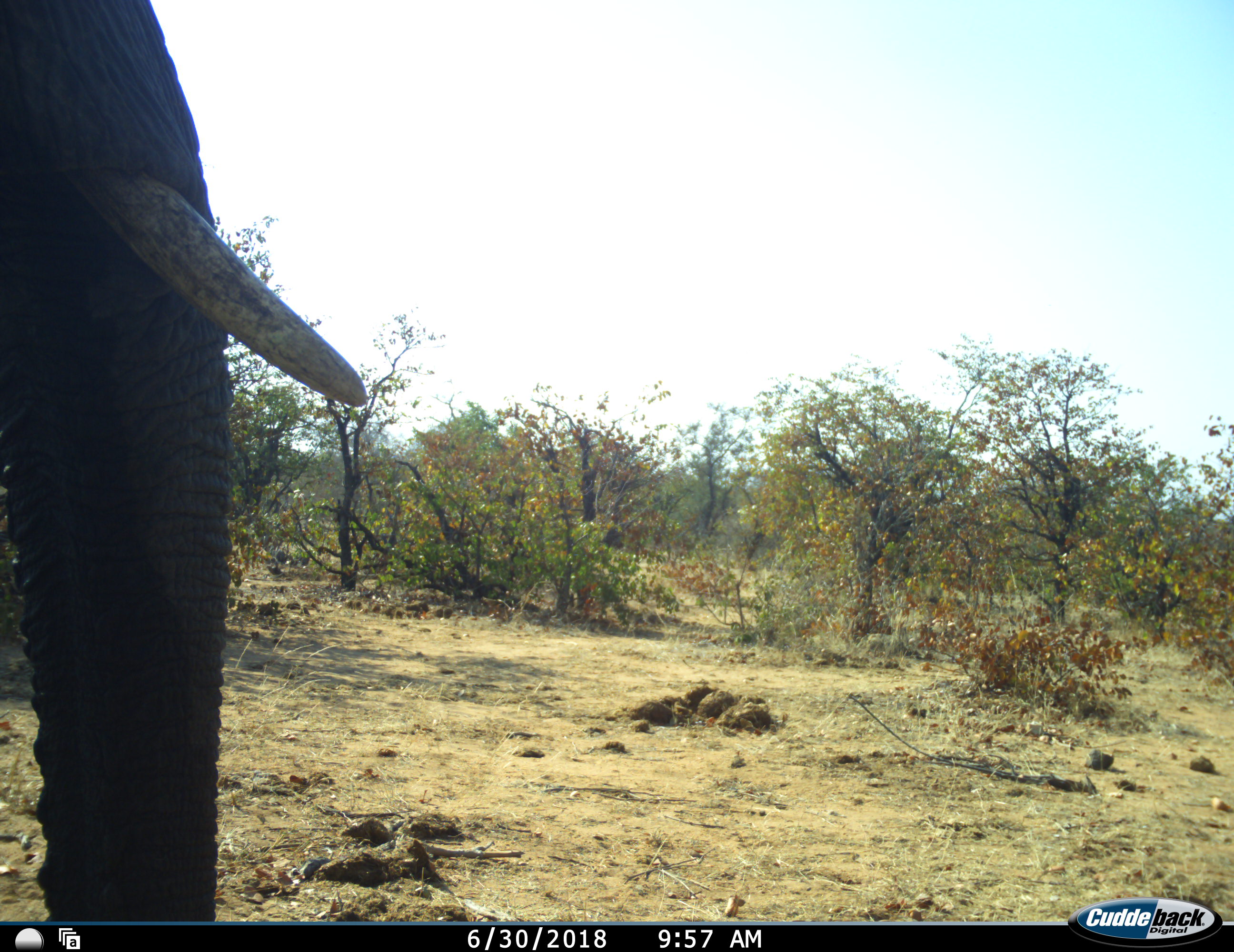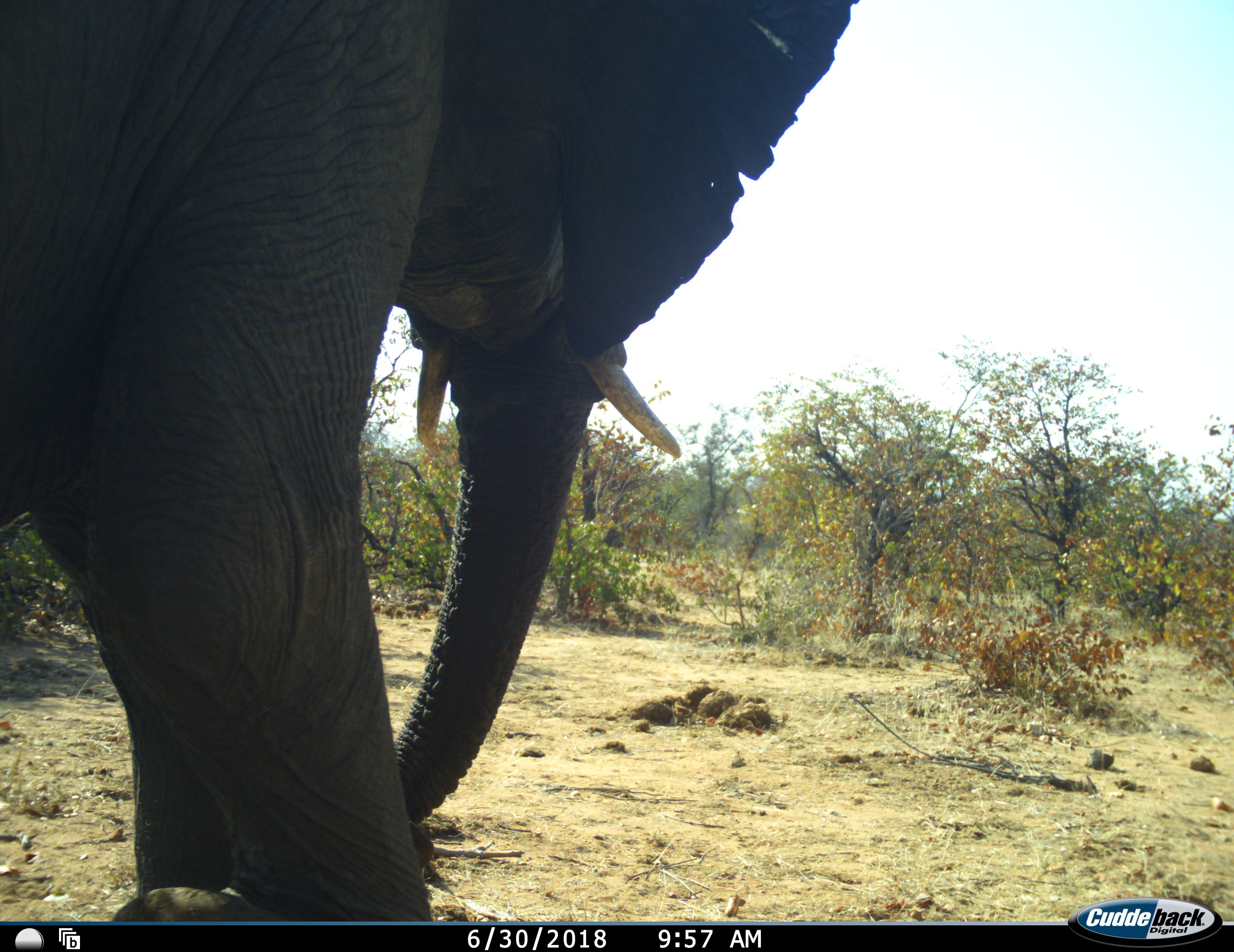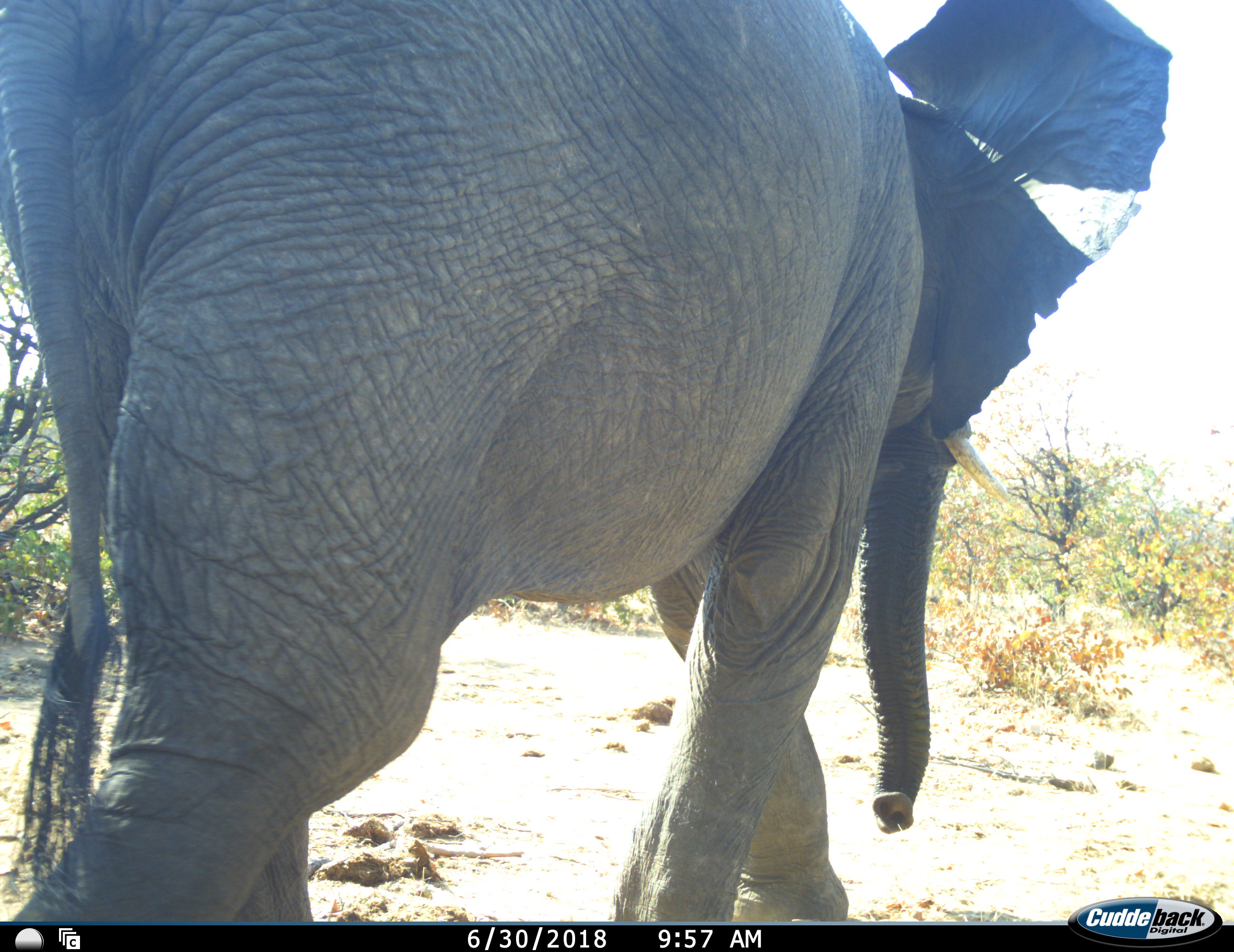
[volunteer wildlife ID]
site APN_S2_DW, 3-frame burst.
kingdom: Animalia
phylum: Chordata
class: Mammalia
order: Proboscidea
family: Elephantidae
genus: Loxodonta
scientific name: Loxodonta africana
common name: african bush elephant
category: elephant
Elephant (african bush elephant) (Loxodonta africana), count 1. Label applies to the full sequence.